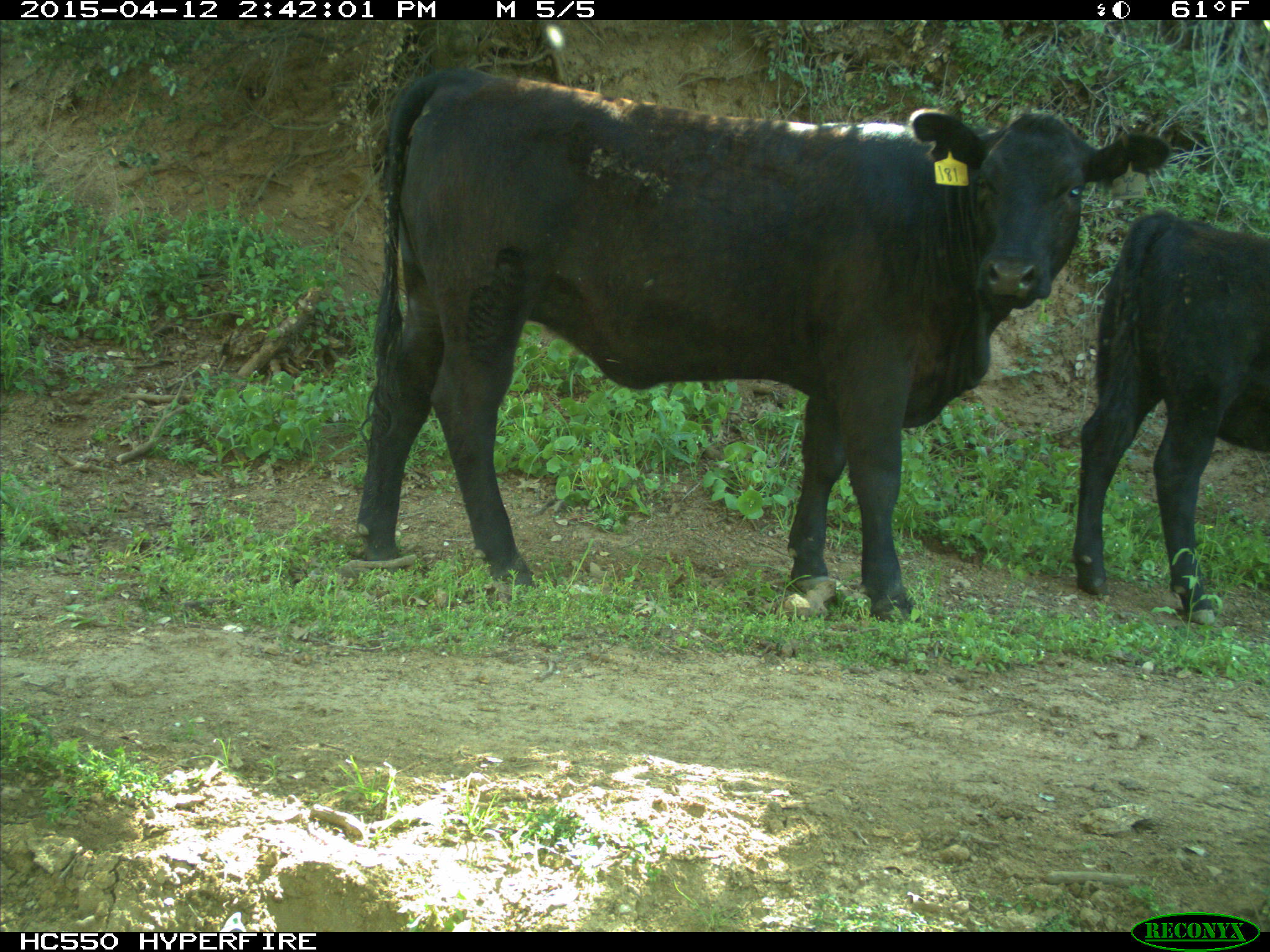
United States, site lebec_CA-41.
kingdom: Animalia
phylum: Chordata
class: Mammalia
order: Artiodactyla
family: Bovidae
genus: Bos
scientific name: Bos taurus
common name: domestic cow